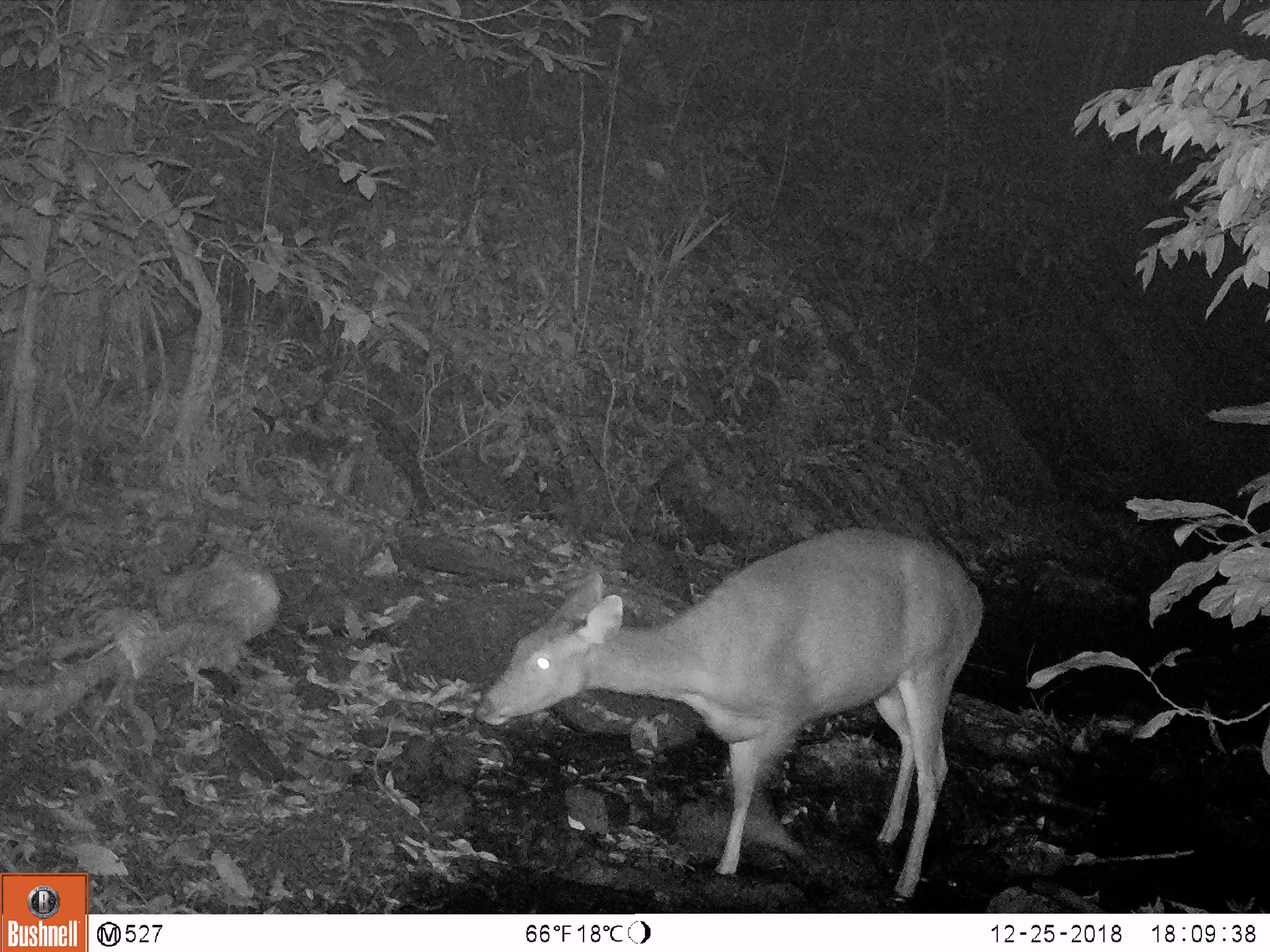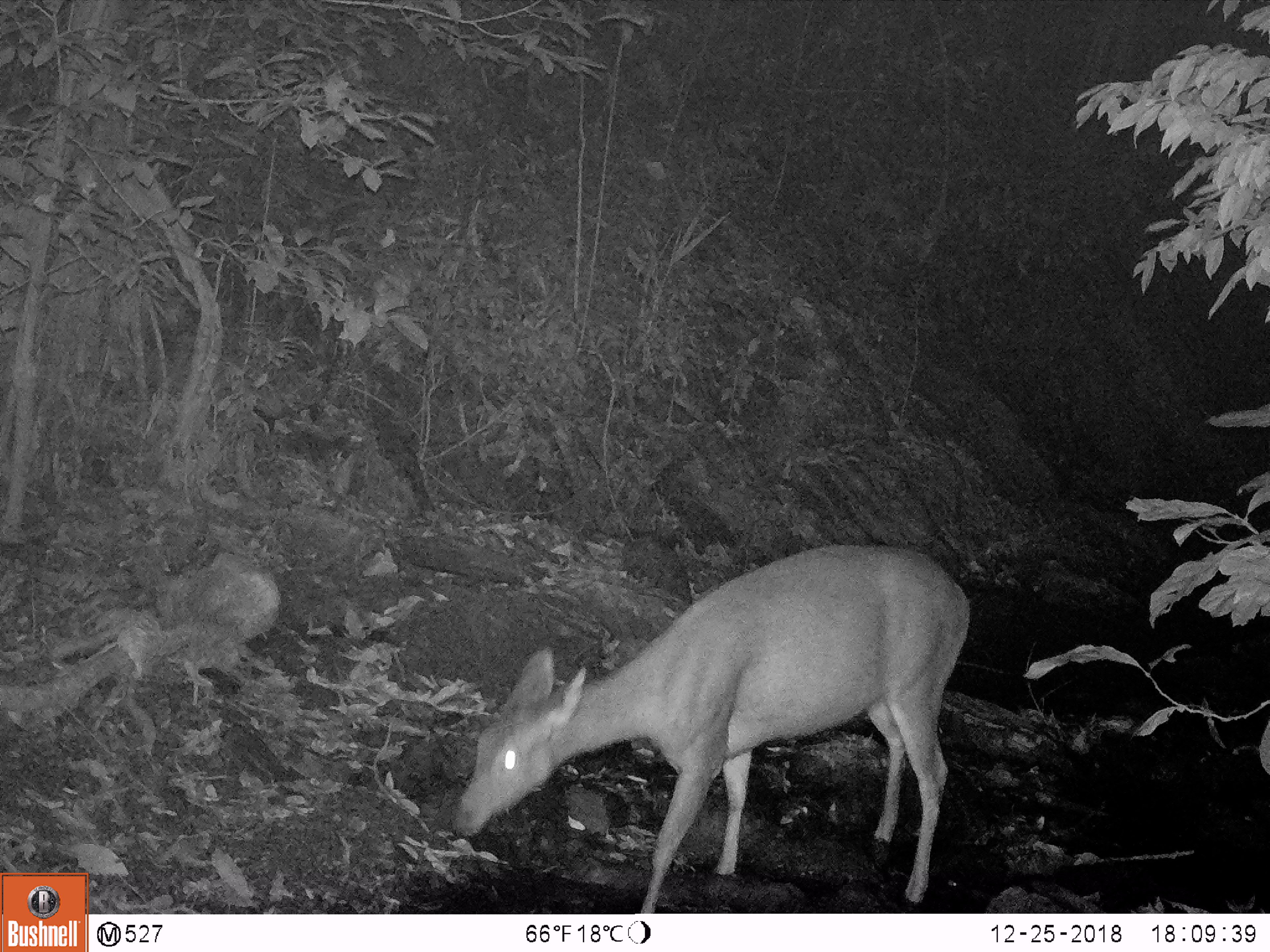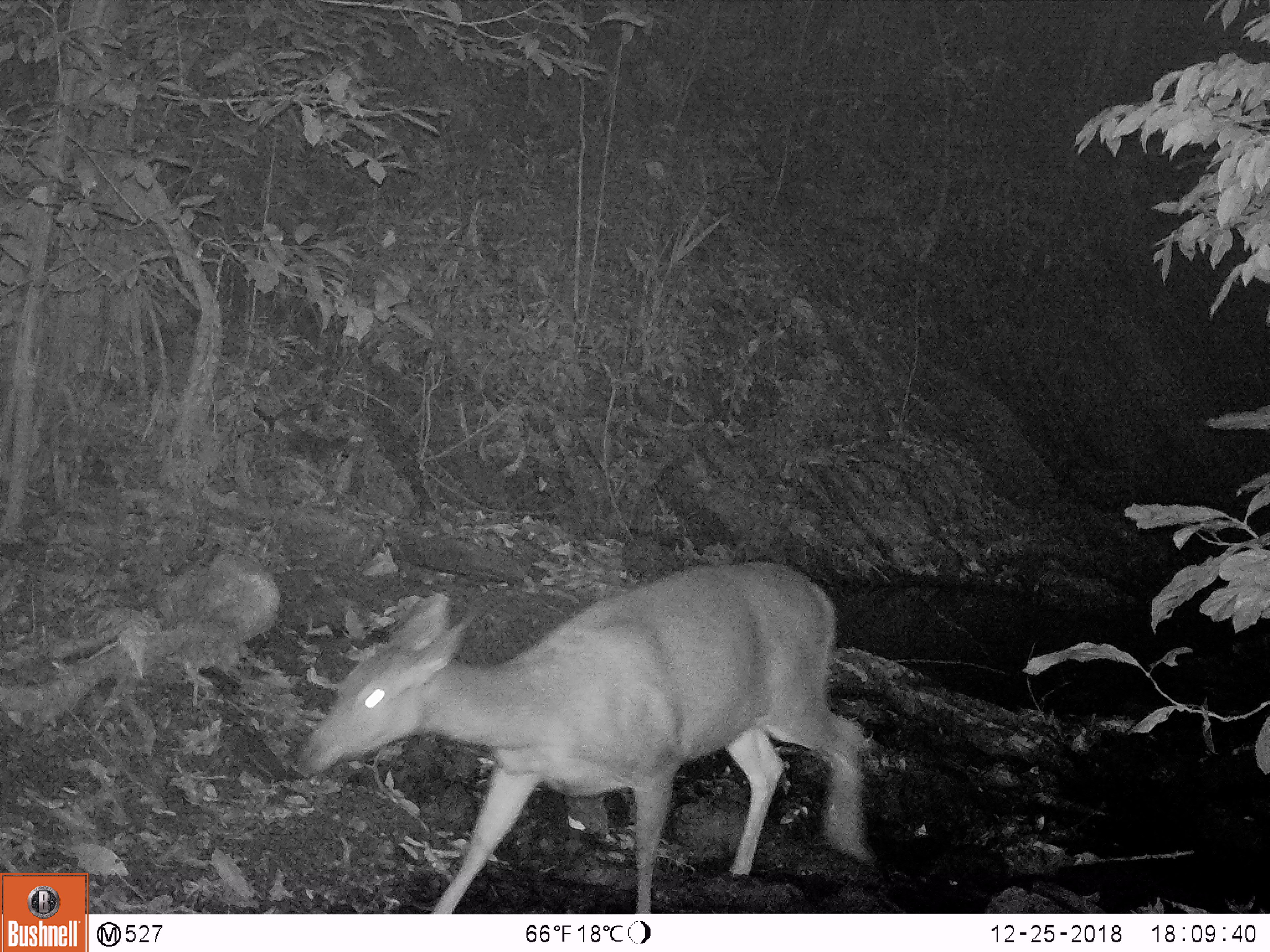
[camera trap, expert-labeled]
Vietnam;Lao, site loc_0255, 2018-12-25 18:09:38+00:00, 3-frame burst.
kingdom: Animalia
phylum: Chordata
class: Mammalia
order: Artiodactyla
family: Cervidae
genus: Rusa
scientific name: Rusa unicolor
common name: sambar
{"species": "sambar (Rusa unicolor)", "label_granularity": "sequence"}